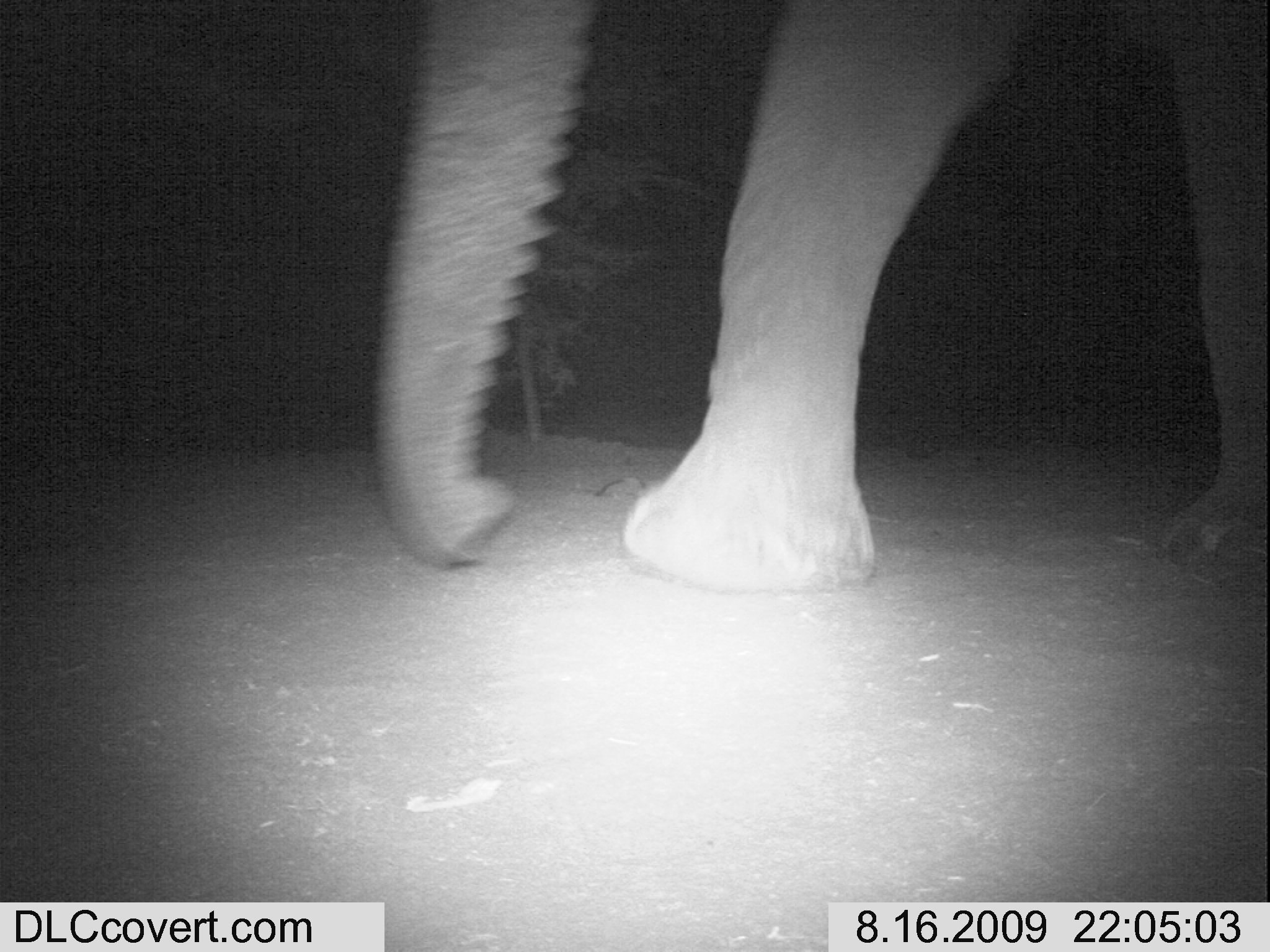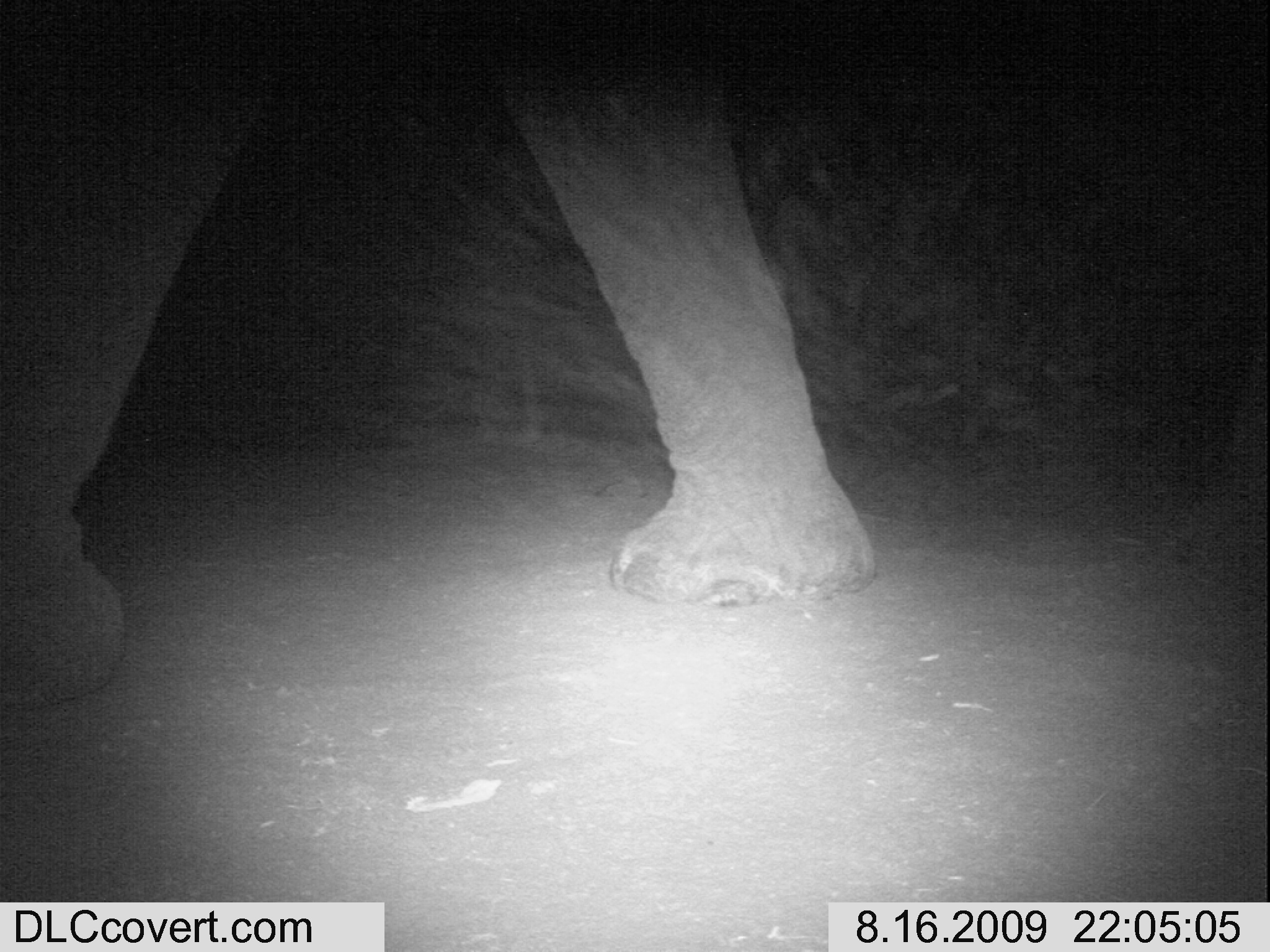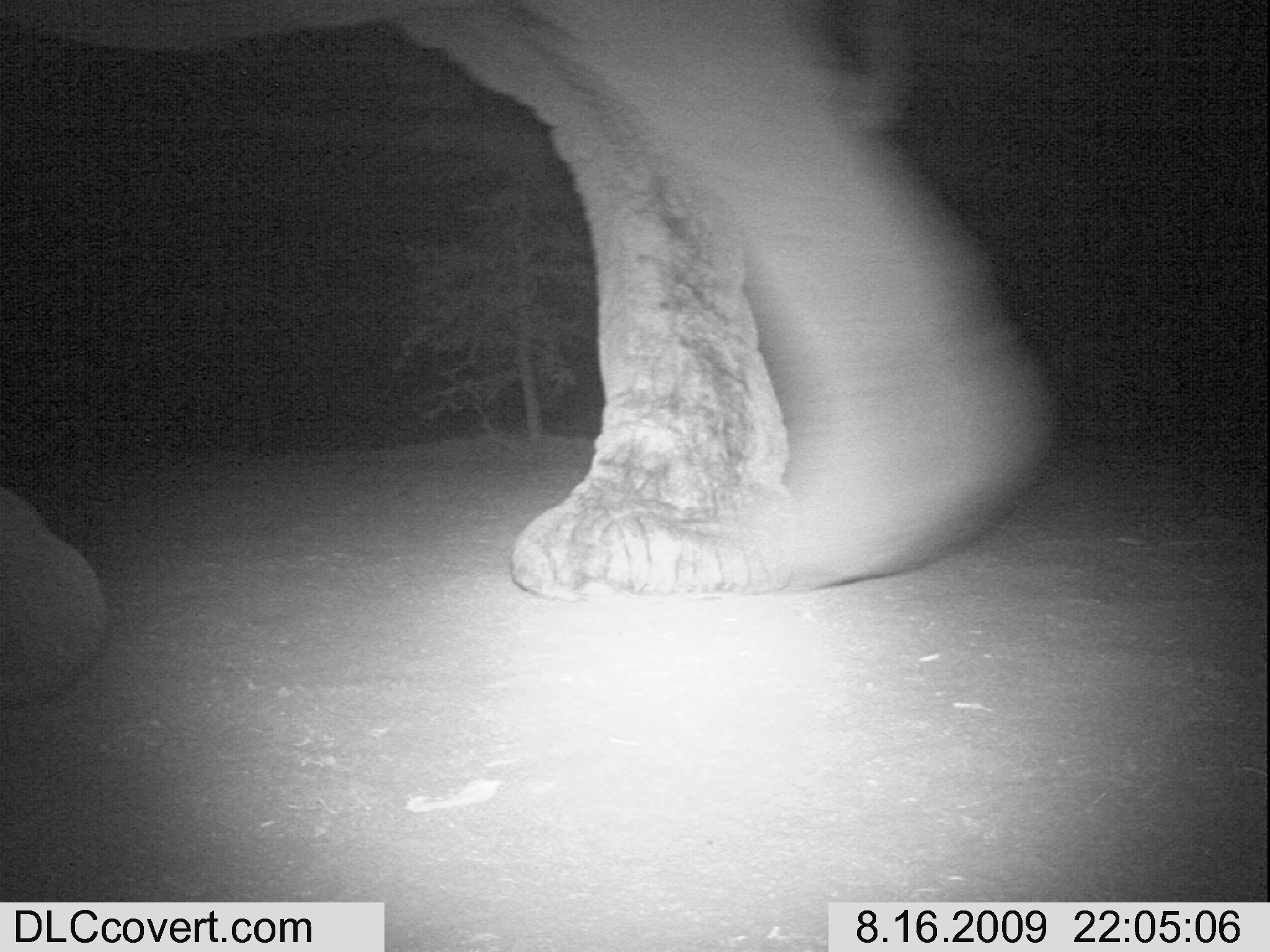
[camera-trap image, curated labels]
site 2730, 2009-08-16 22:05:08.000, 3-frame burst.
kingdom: Animalia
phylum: Chordata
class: Mammalia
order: Proboscidea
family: Elephantidae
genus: Loxodonta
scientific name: Loxodonta africana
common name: african bush elephant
Loxodonta africana (african bush elephant), count 1.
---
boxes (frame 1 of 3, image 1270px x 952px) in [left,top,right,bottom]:
loxodonta africana: [366,0,1270,594]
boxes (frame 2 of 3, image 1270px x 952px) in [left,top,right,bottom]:
loxodonta africana: [0,0,875,711]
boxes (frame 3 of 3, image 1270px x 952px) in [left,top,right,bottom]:
loxodonta africana: [0,0,1053,706]